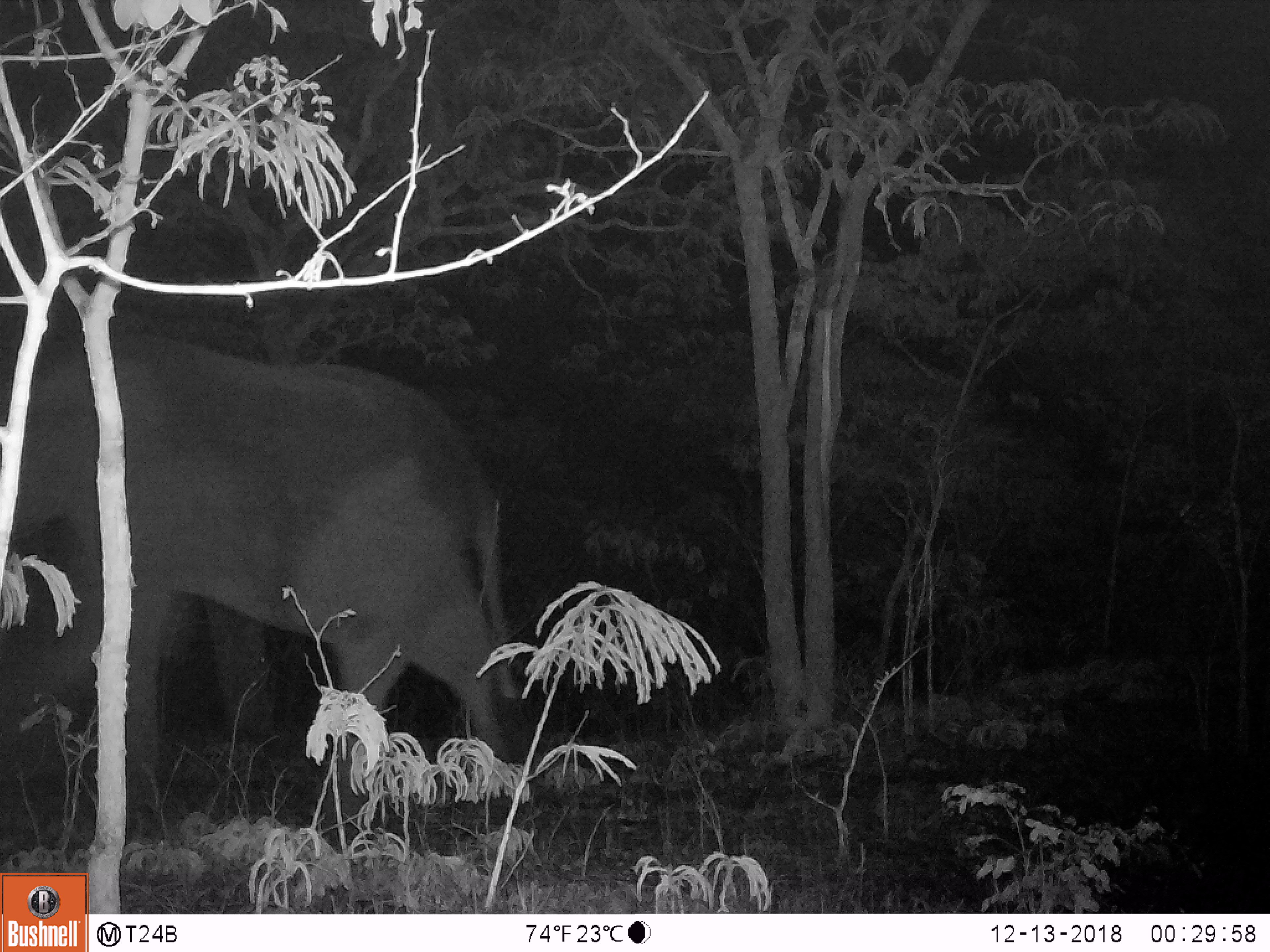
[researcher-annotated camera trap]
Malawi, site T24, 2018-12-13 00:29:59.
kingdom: Animalia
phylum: Chordata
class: Mammalia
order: Proboscidea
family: Elephantidae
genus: Loxodonta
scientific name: Loxodonta africana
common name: african savanna elephant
African savanna elephant (Loxodonta africana), count 1.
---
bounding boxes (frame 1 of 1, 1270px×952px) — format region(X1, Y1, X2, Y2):
african savanna elephant: region(0, 320, 534, 775)